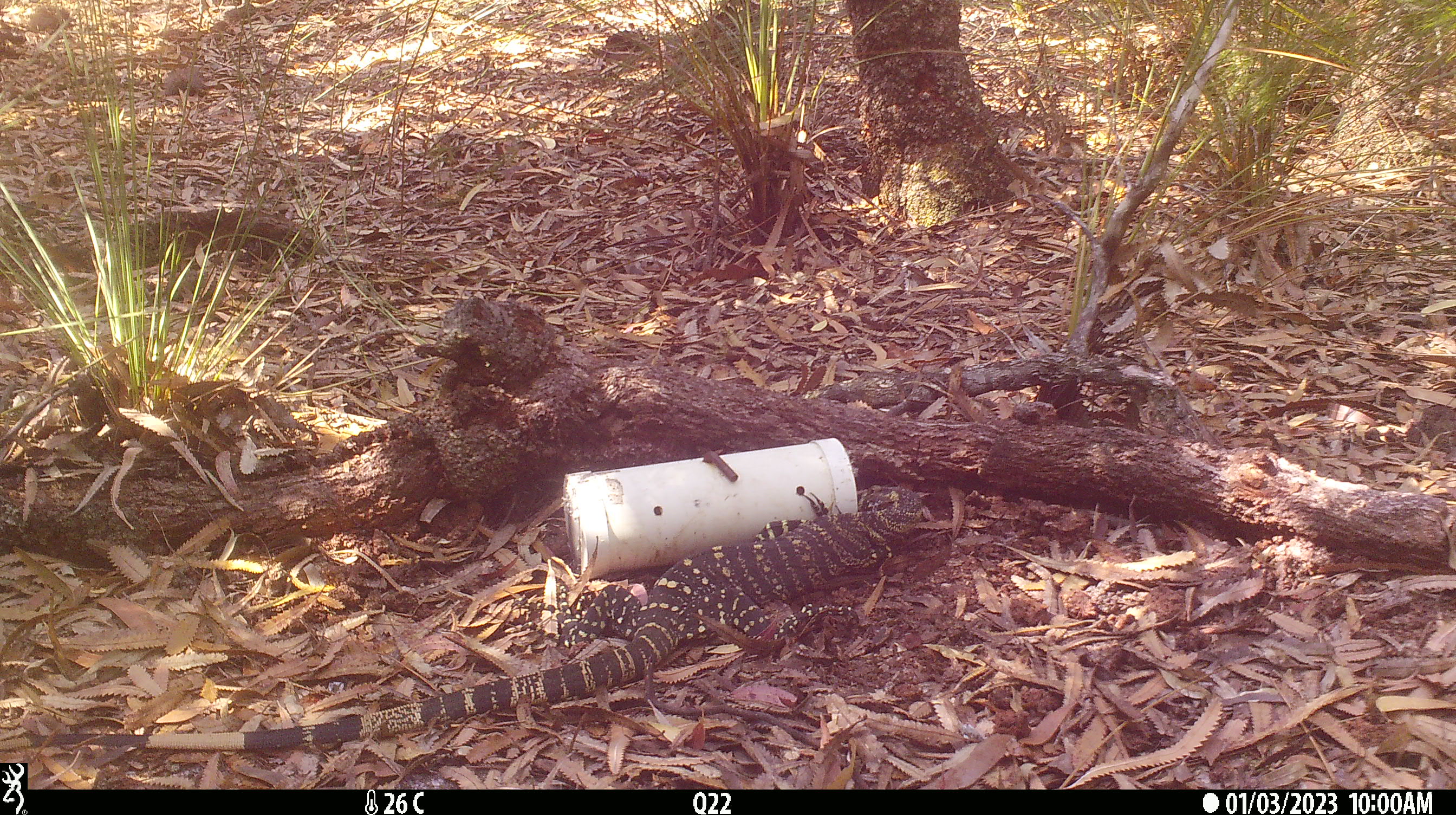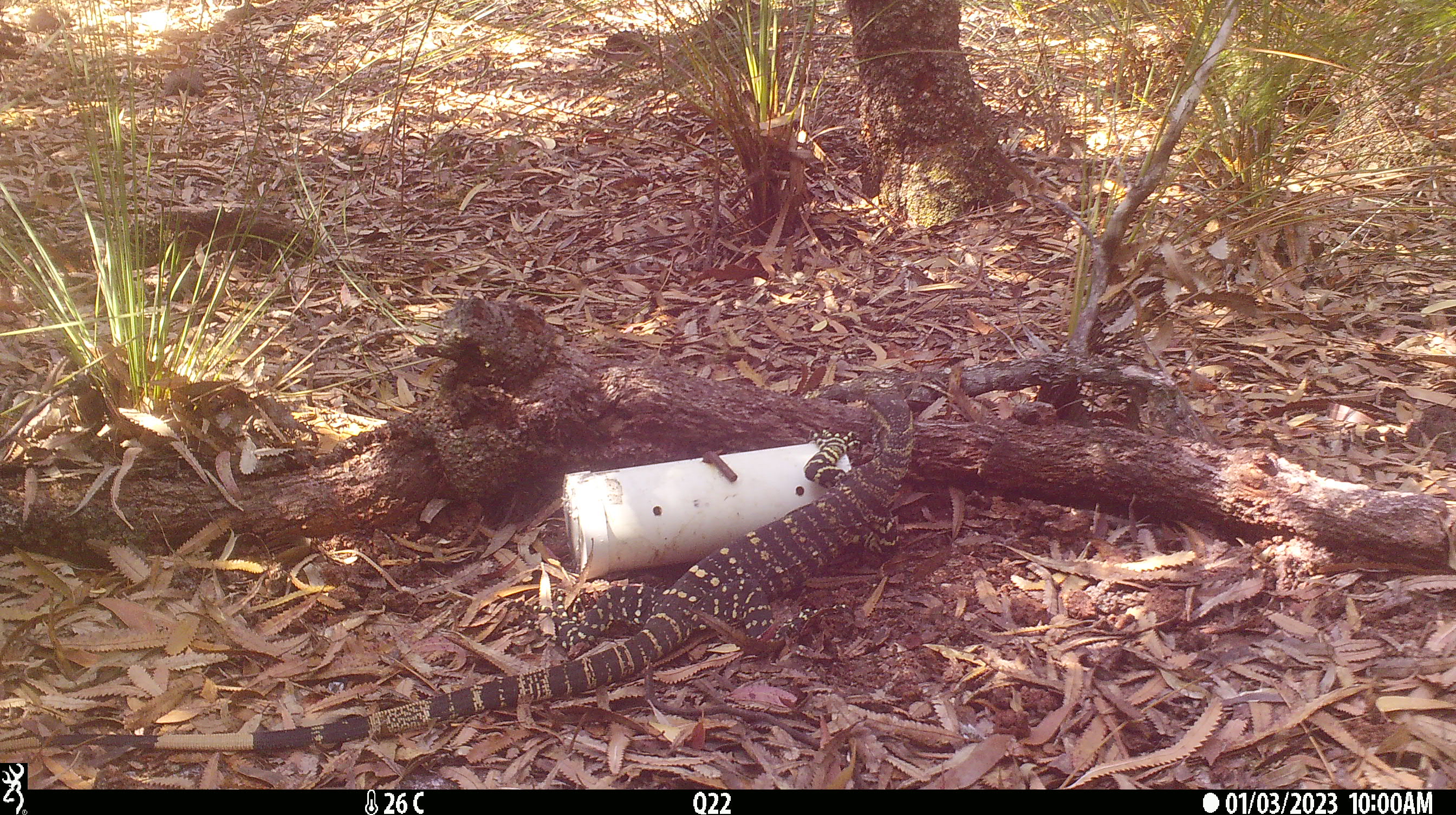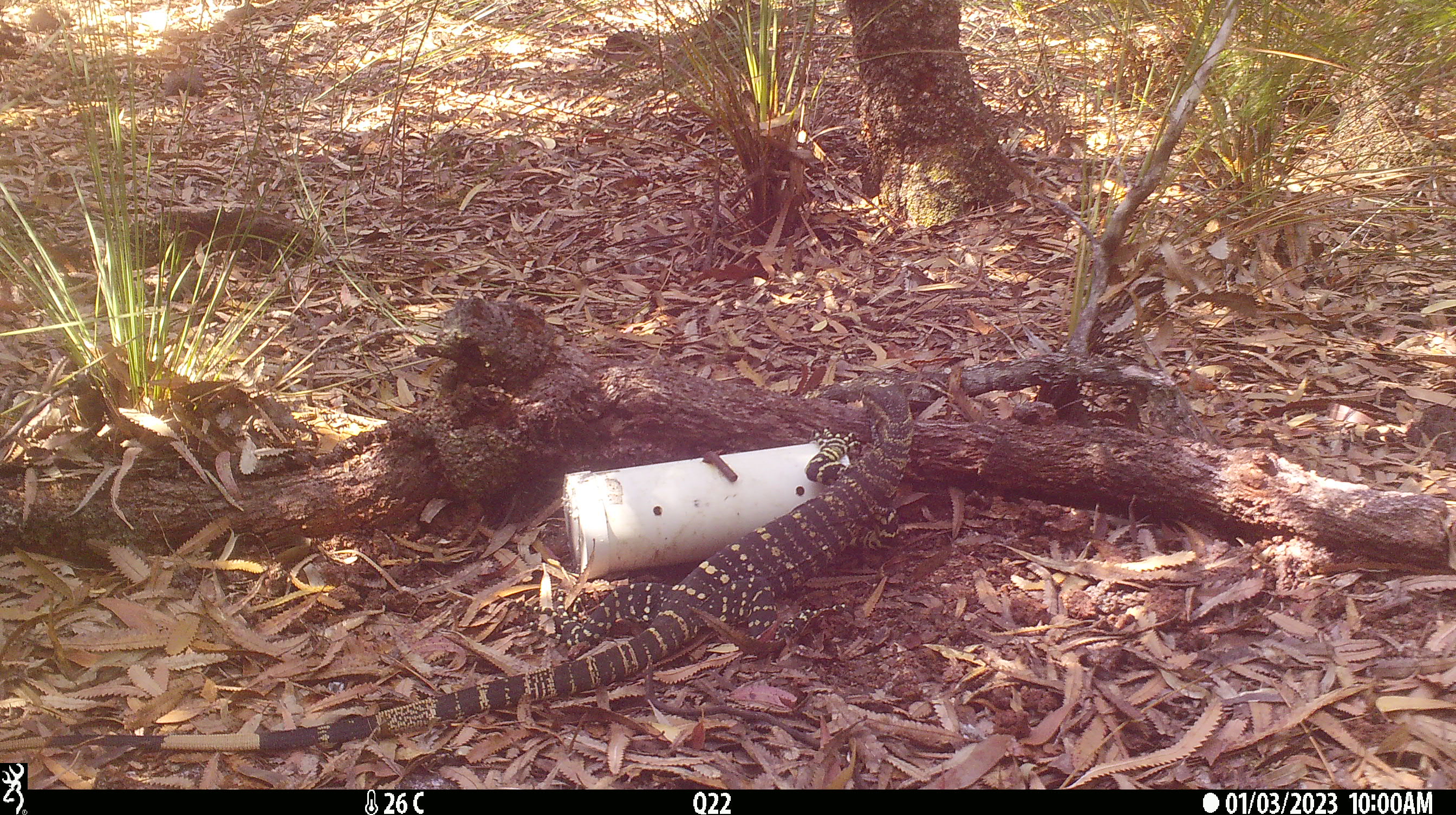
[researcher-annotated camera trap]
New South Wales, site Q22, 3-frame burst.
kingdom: Animalia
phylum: Chordata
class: Reptilia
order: Squamata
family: Varanidae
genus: Varanus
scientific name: Varanus varius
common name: lace monitor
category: goanna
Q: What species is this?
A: Goanna (lace monitor) (Varanus varius).